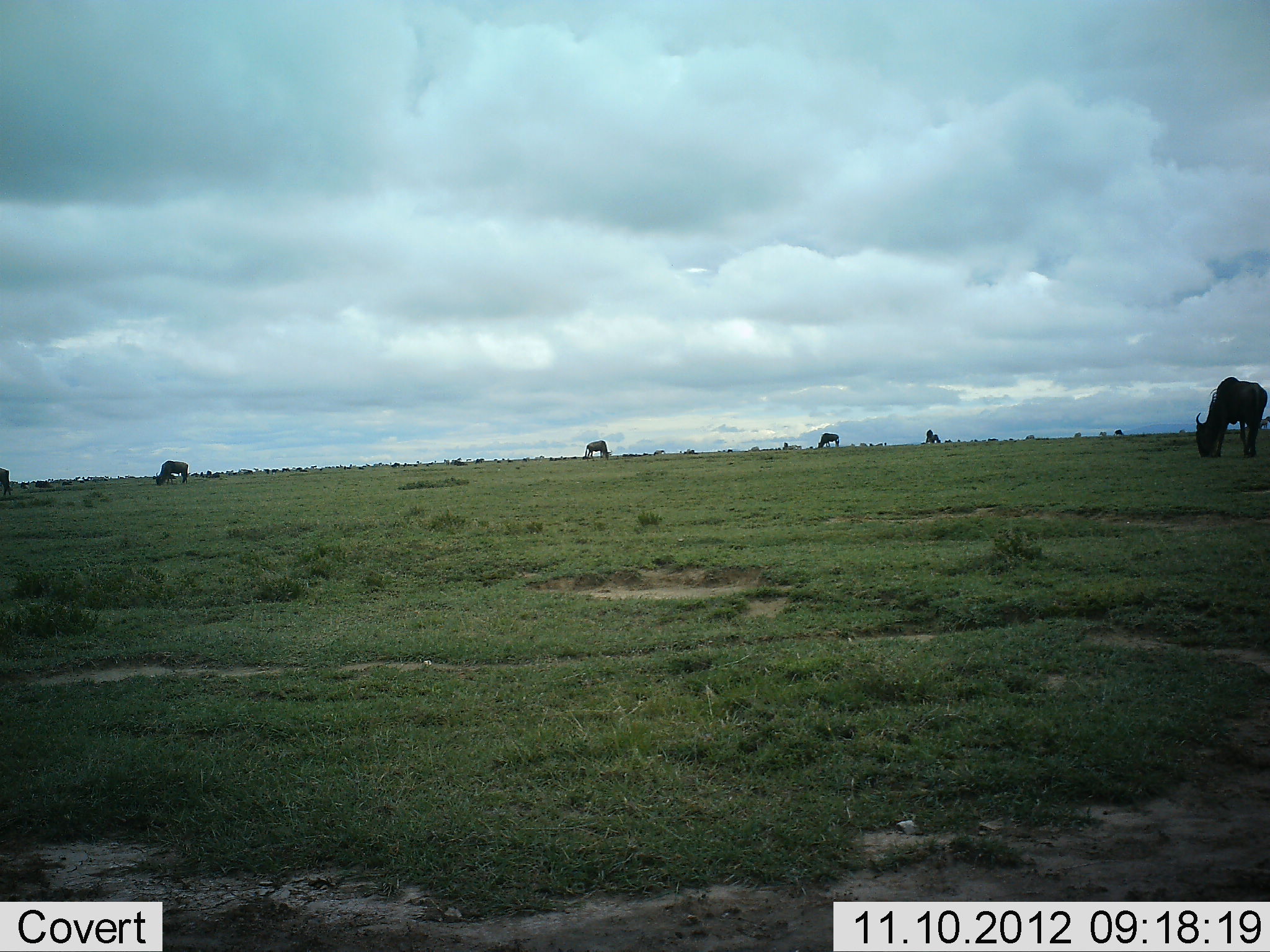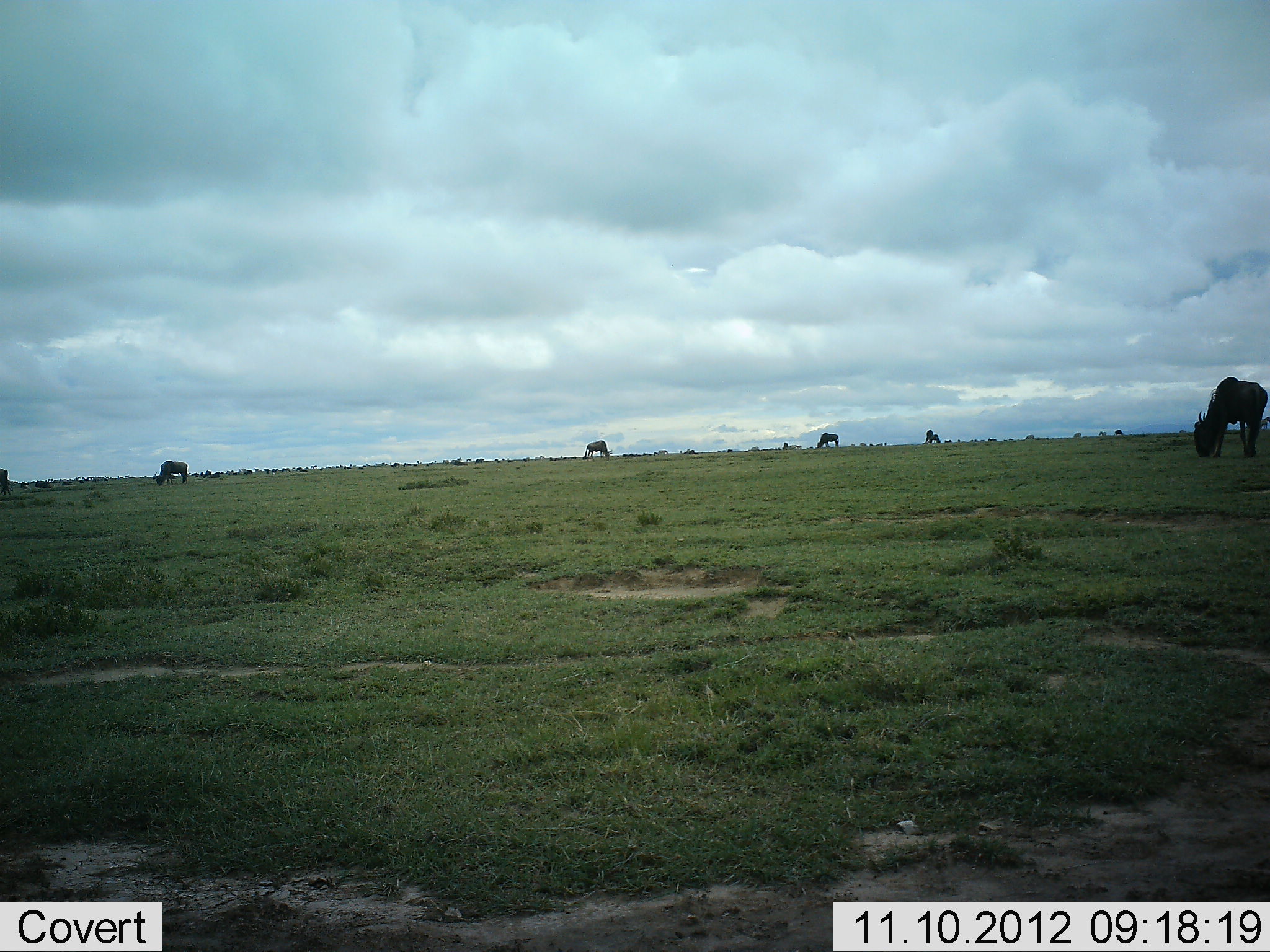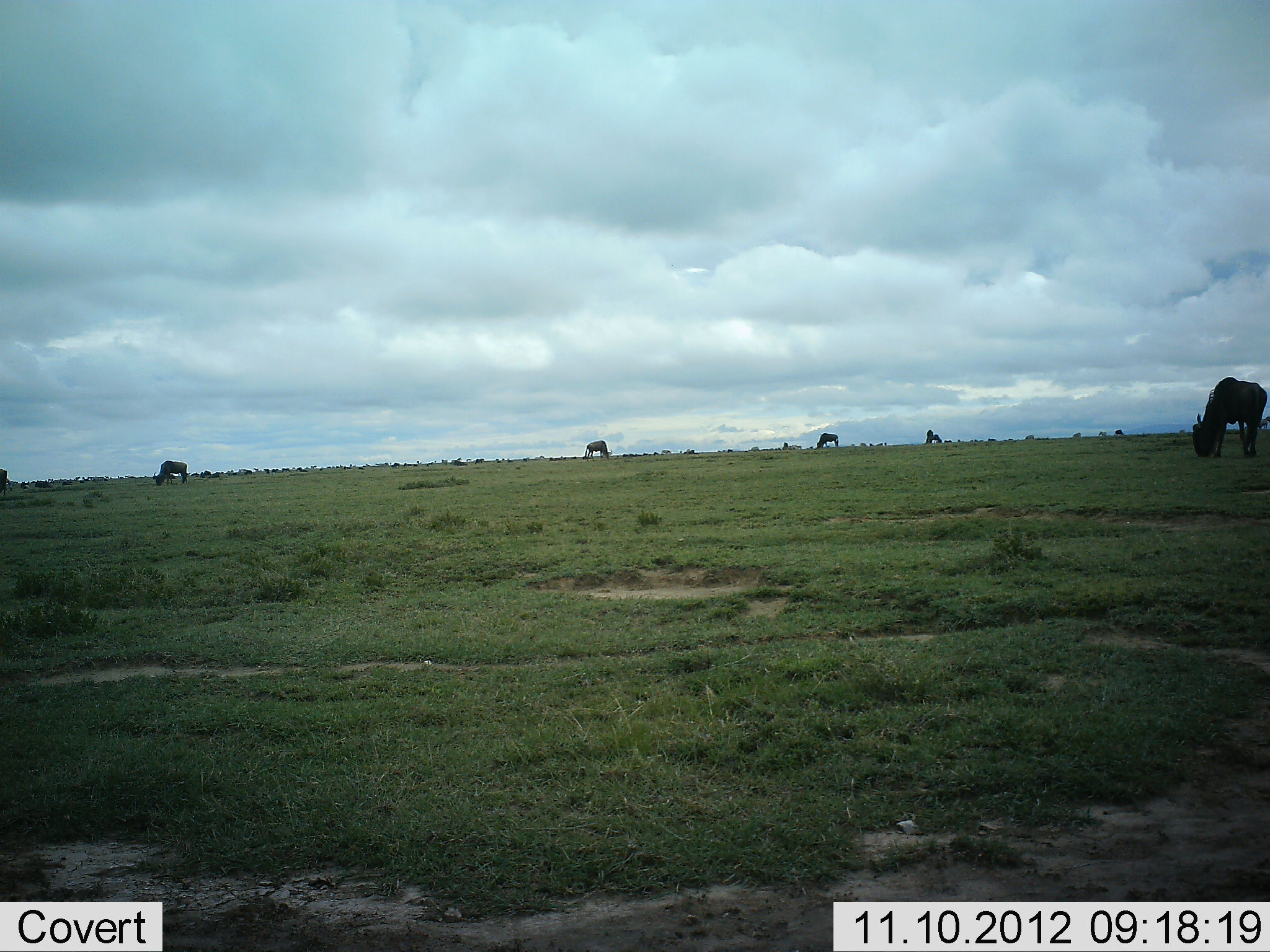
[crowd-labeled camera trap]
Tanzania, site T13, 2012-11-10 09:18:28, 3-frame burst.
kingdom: Animalia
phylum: Chordata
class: Mammalia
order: Artiodactyla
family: Bovidae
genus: Connochaetes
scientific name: Connochaetes taurinus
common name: blue wildebeest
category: wildebeest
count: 6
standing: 30%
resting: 0%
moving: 0%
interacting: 0%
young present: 0%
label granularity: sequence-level